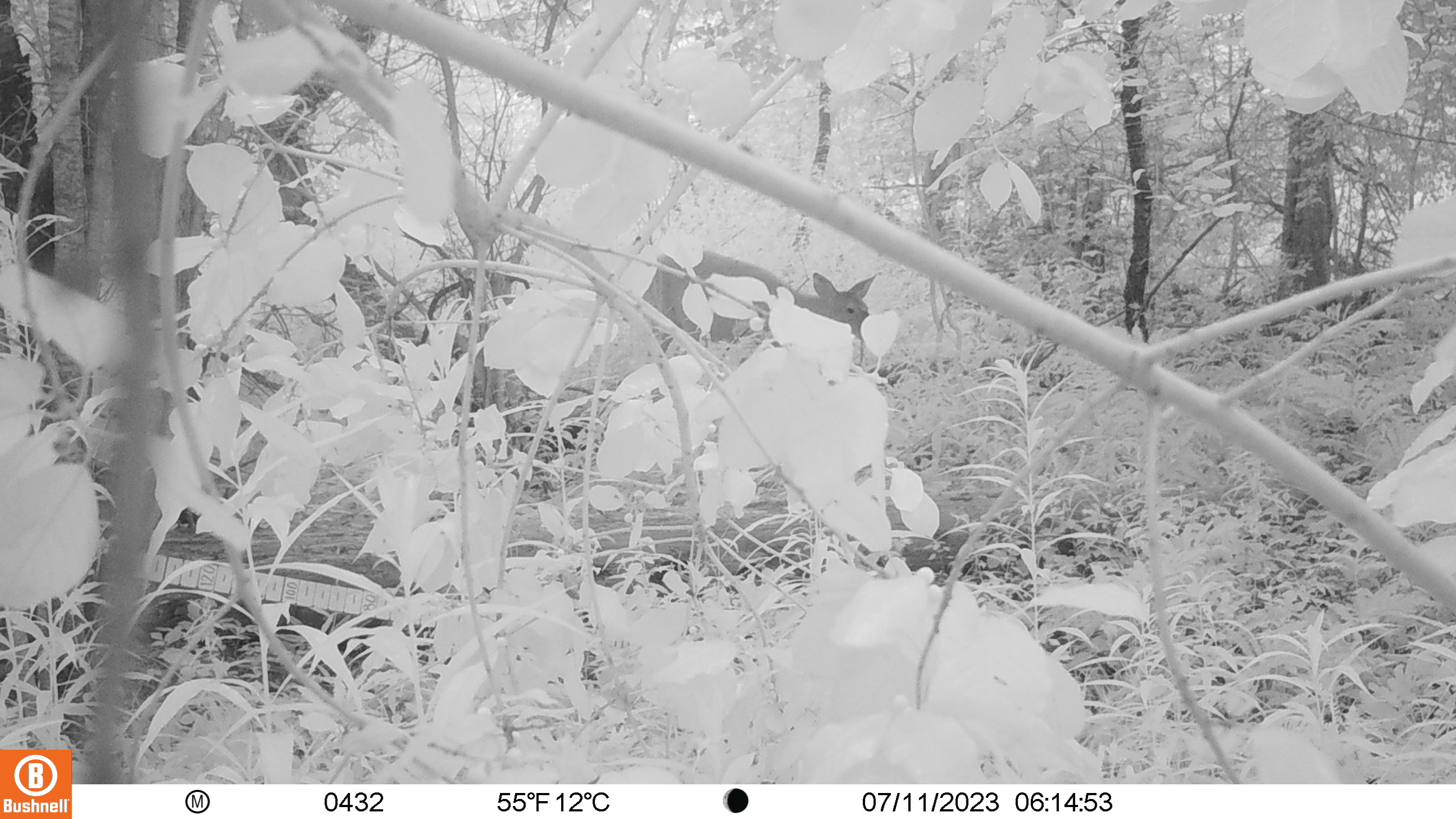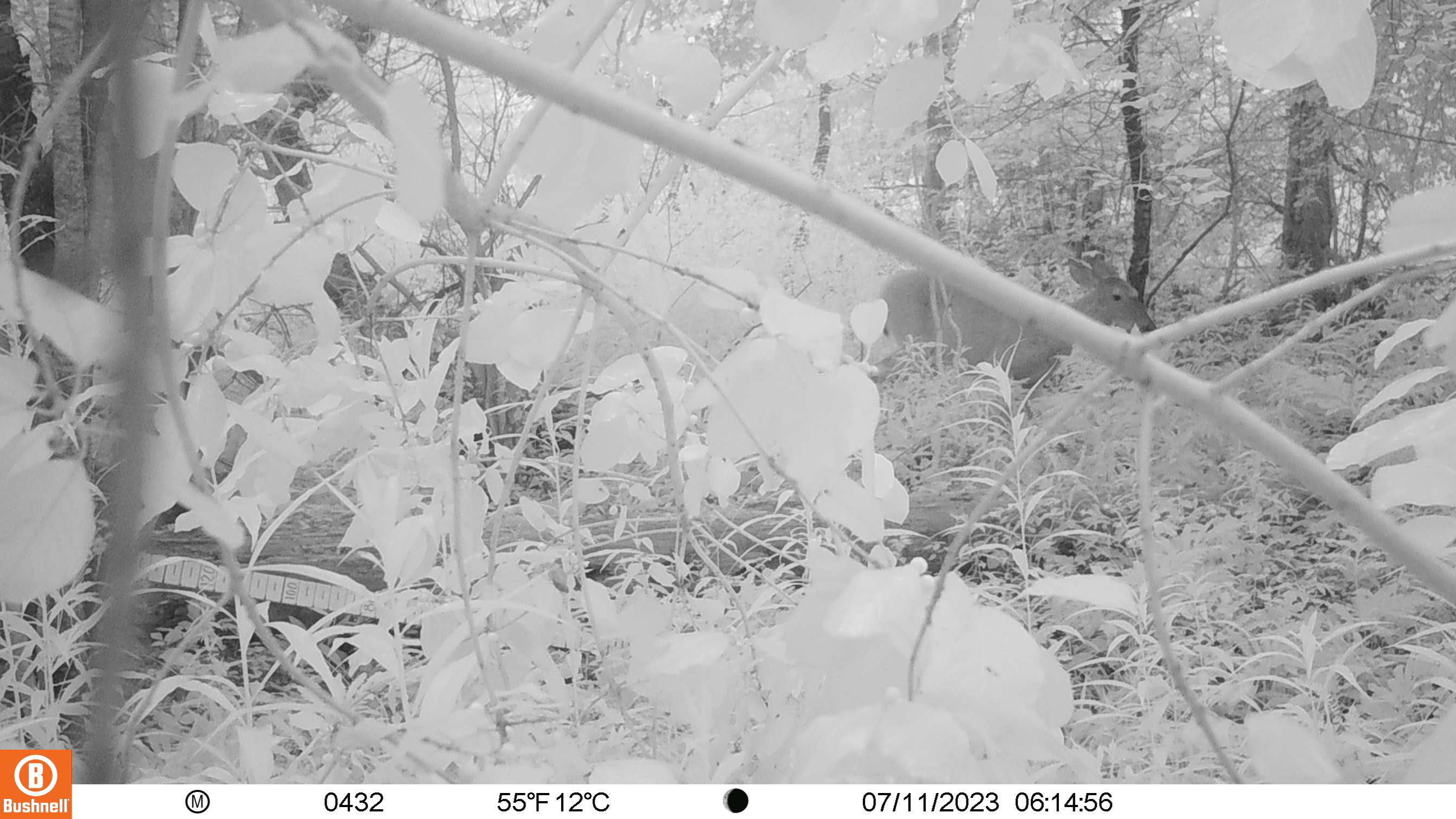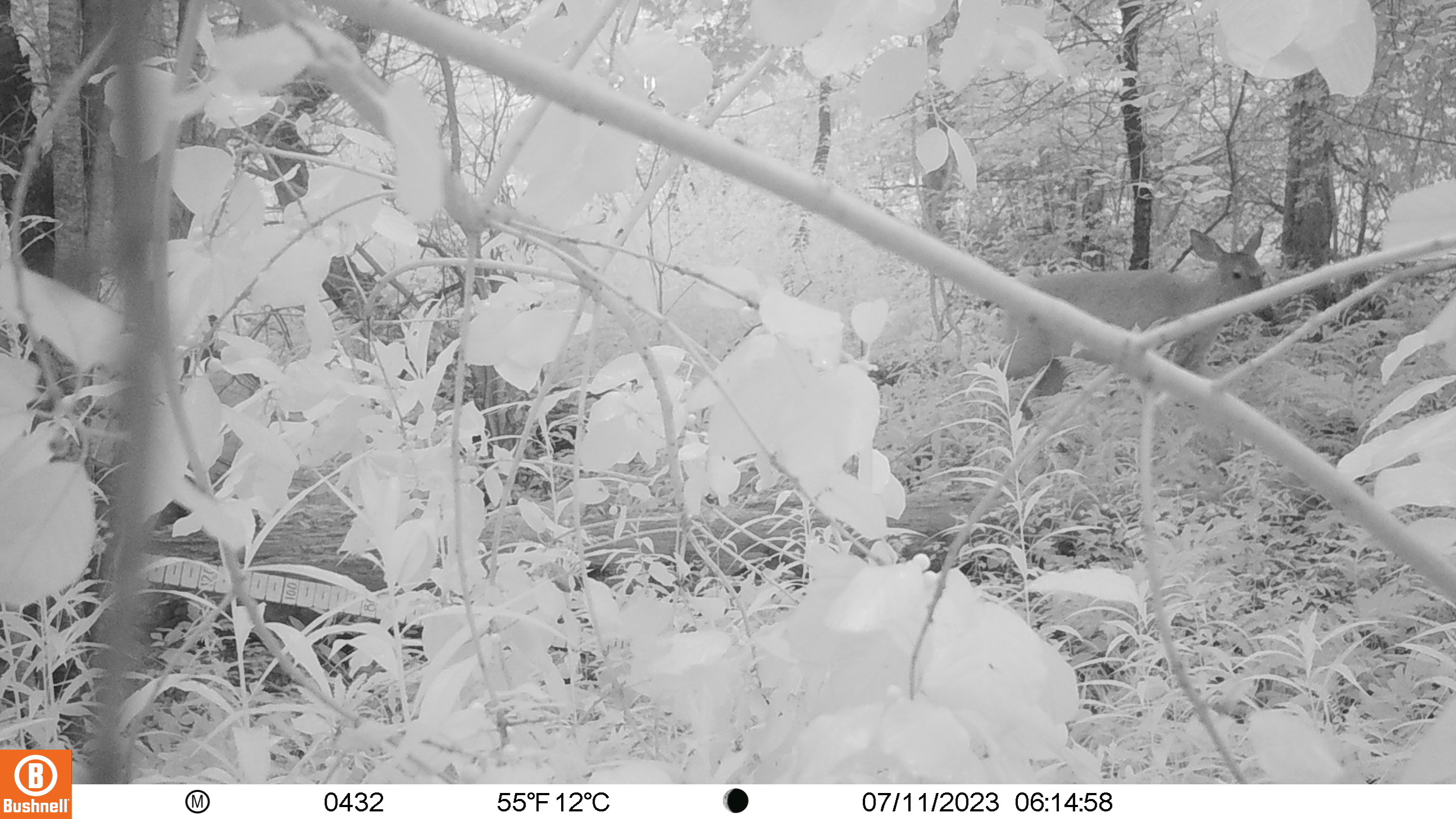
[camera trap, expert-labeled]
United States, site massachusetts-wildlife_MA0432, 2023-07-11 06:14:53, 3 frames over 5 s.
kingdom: Animalia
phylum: Chordata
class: Mammalia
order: Artiodactyla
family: Cervidae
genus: Odocoileus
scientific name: Odocoileus virginianus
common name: white-tailed deer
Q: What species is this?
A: White-tailed deer (Odocoileus virginianus).